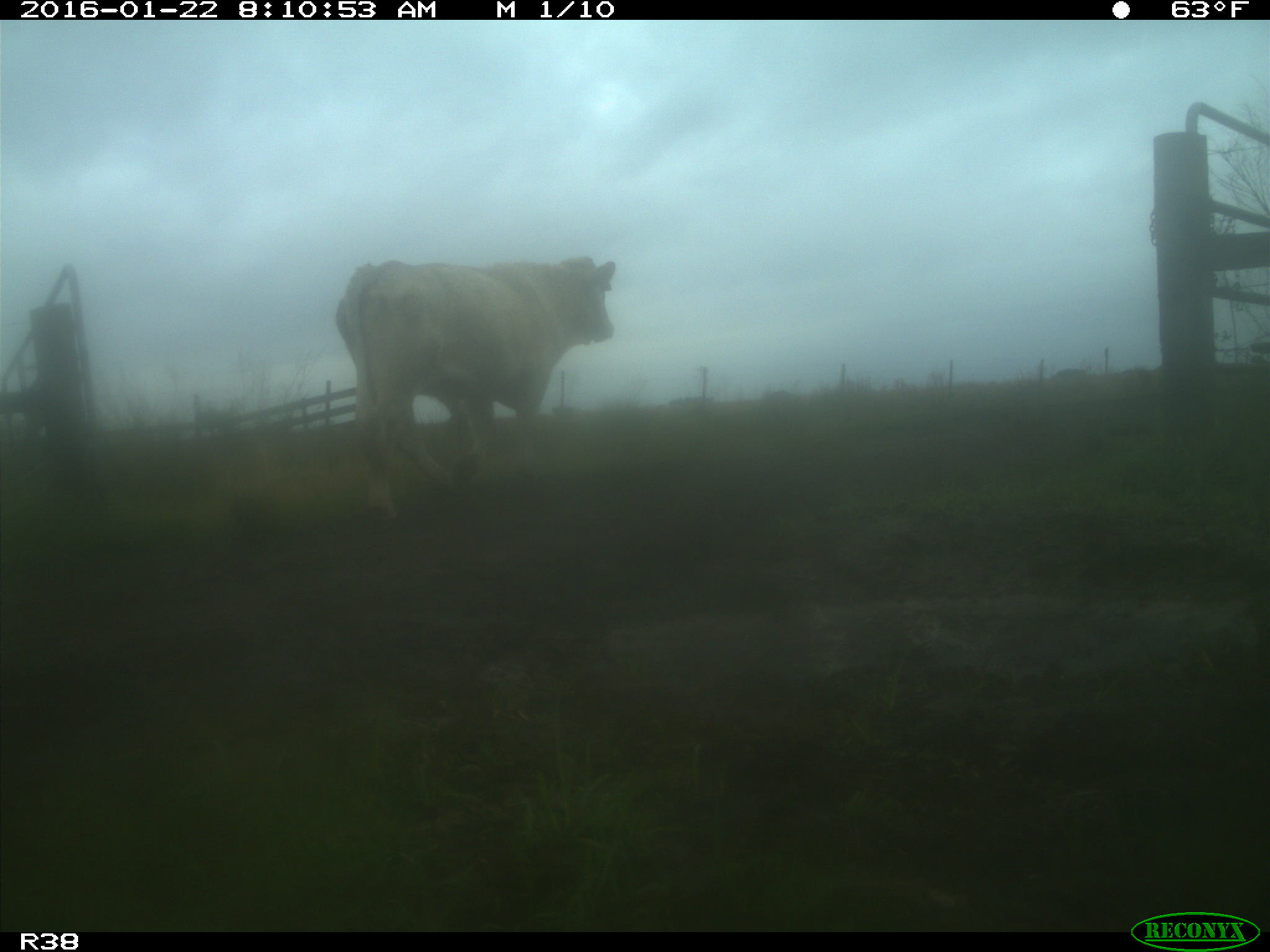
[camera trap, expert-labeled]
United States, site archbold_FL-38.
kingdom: Animalia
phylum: Chordata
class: Mammalia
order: Artiodactyla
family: Bovidae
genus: Bos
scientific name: Bos taurus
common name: domestic cow